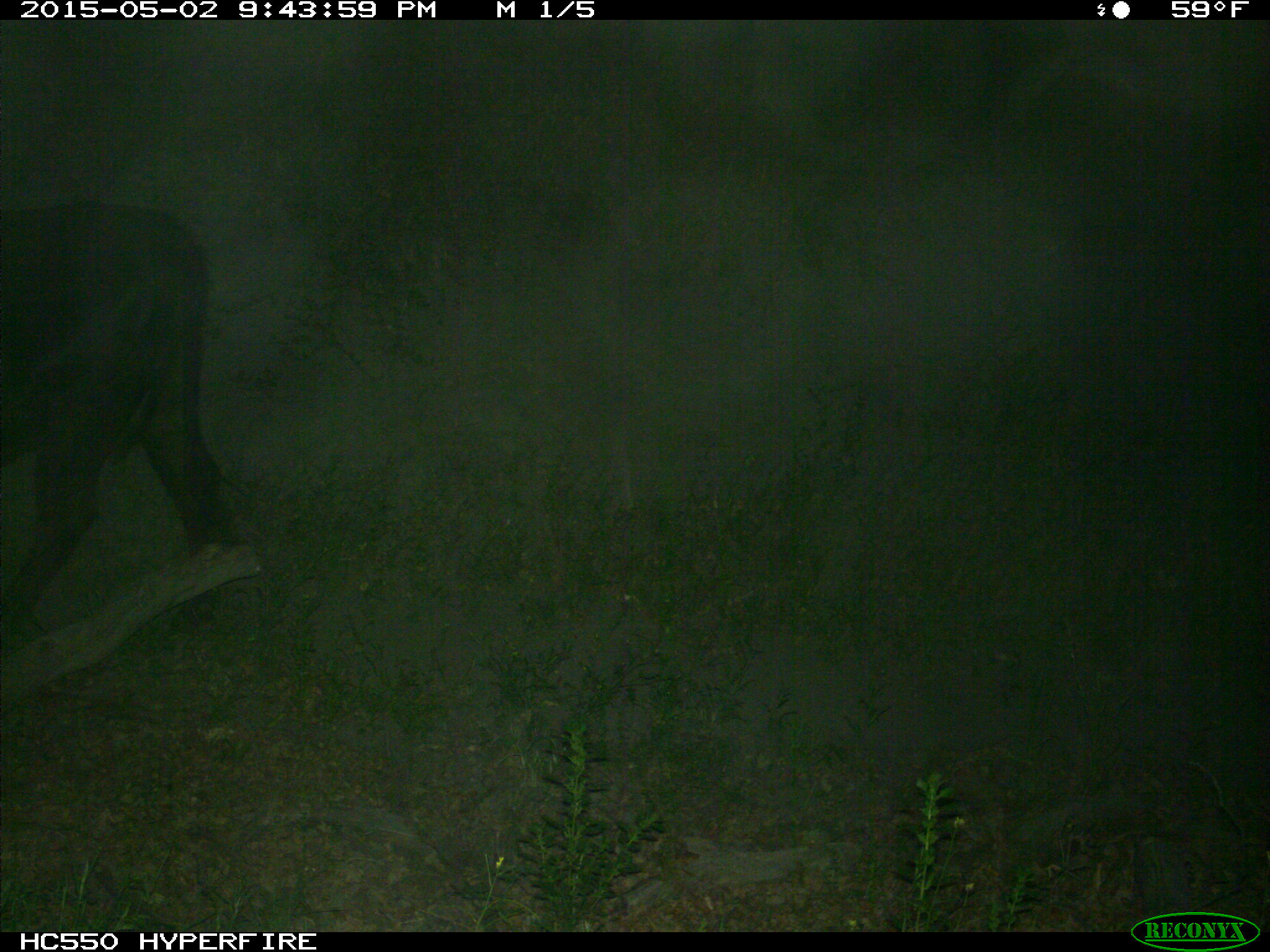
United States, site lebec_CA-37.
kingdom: Animalia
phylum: Chordata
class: Mammalia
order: Artiodactyla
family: Bovidae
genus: Bos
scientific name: Bos taurus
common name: domestic cow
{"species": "Bos taurus (domestic cow)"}